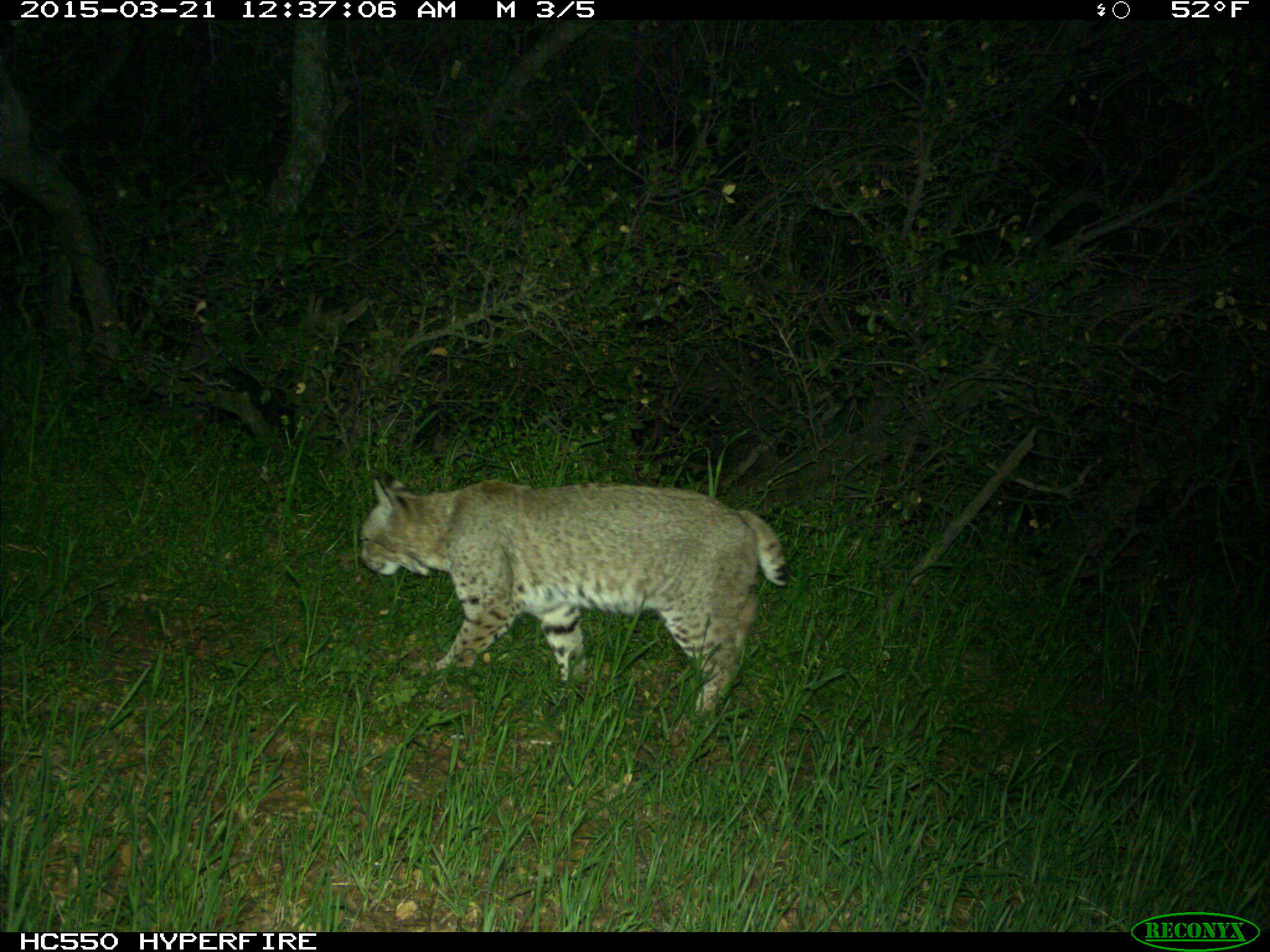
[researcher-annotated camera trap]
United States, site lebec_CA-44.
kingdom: Animalia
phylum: Chordata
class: Mammalia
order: Carnivora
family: Felidae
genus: Lynx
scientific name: Lynx rufus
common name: bobcat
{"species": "Lynx rufus (bobcat)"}